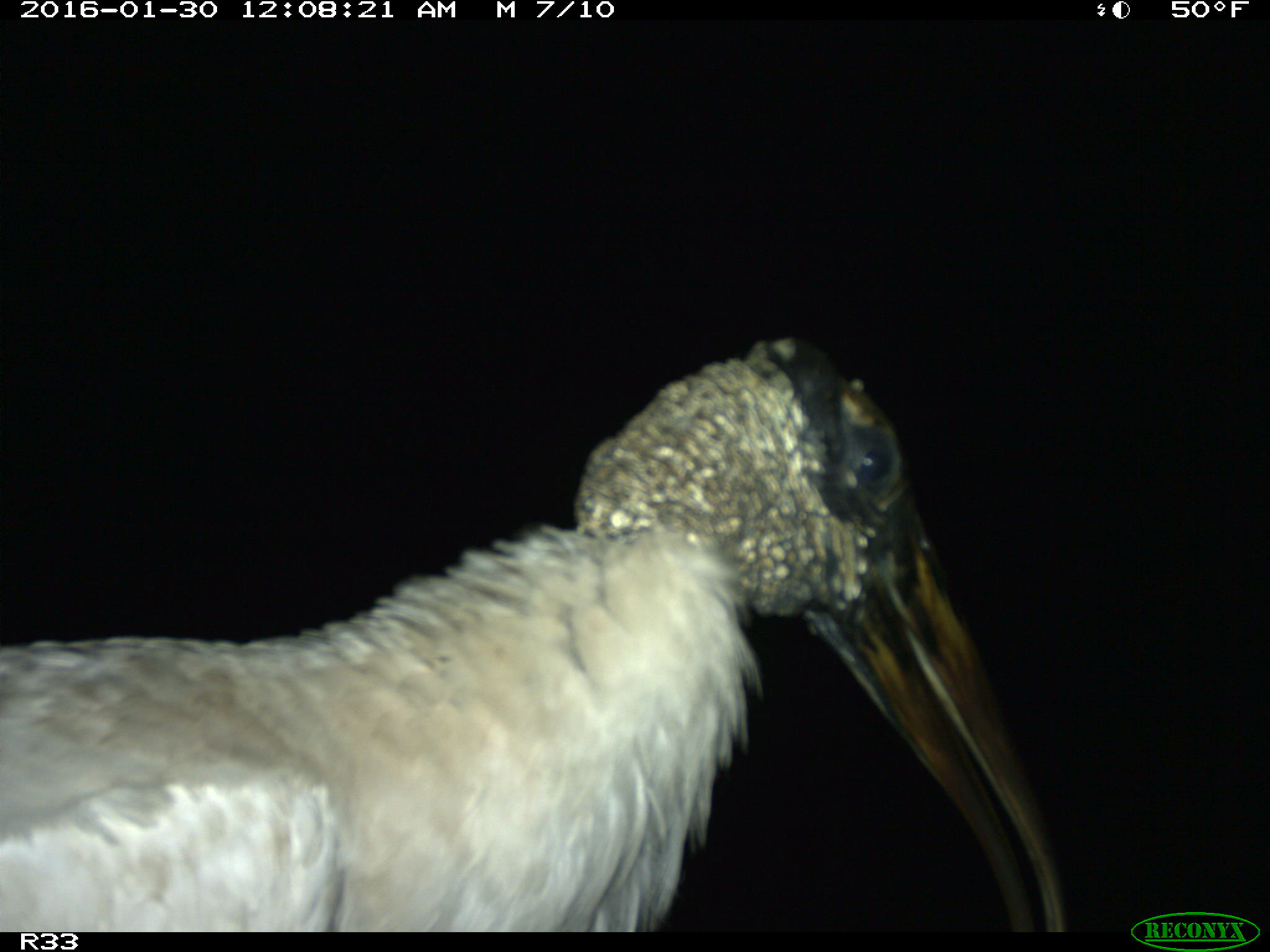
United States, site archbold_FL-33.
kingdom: Animalia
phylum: Chordata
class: Aves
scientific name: Aves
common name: birds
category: unidentified bird